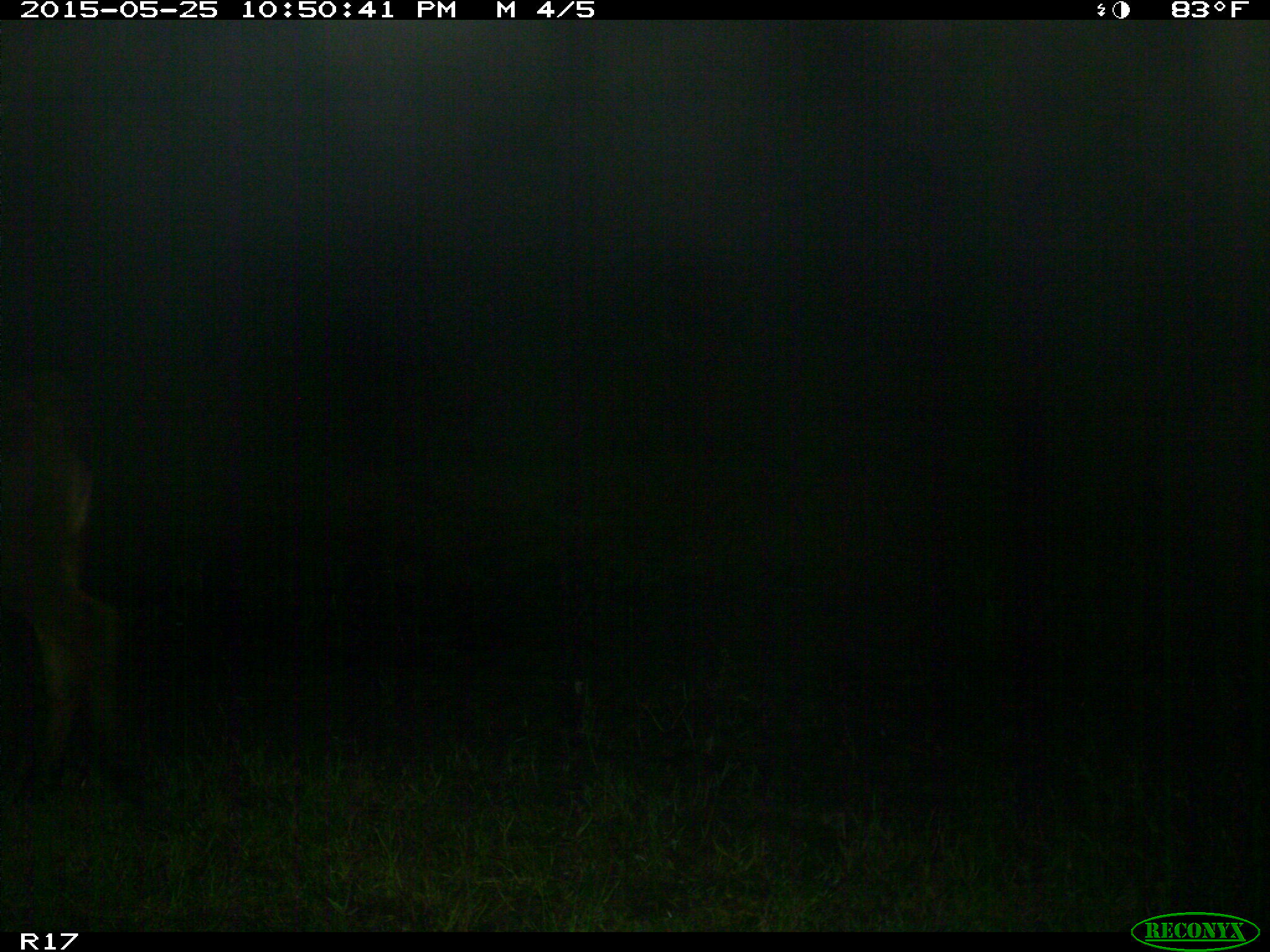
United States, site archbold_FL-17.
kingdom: Animalia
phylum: Chordata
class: Mammalia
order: Artiodactyla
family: Bovidae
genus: Bos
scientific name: Bos taurus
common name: domestic cow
Bos taurus (domestic cow).